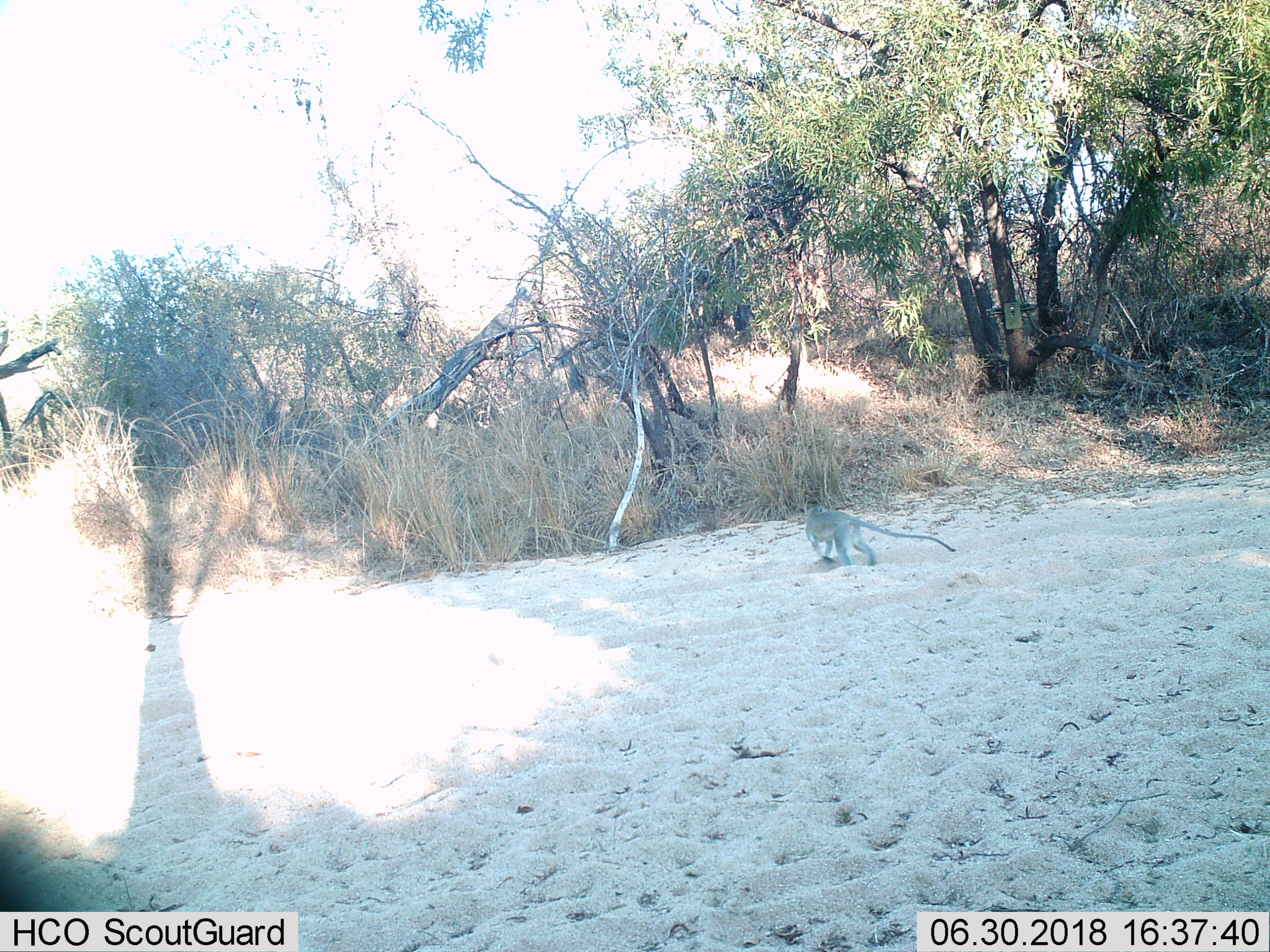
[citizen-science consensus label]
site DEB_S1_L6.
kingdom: Animalia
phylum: Chordata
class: Mammalia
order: Primates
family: Cercopithecidae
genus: Chlorocebus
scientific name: Chlorocebus pygerythrus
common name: vervet monkey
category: monkeyvervet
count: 1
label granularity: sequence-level